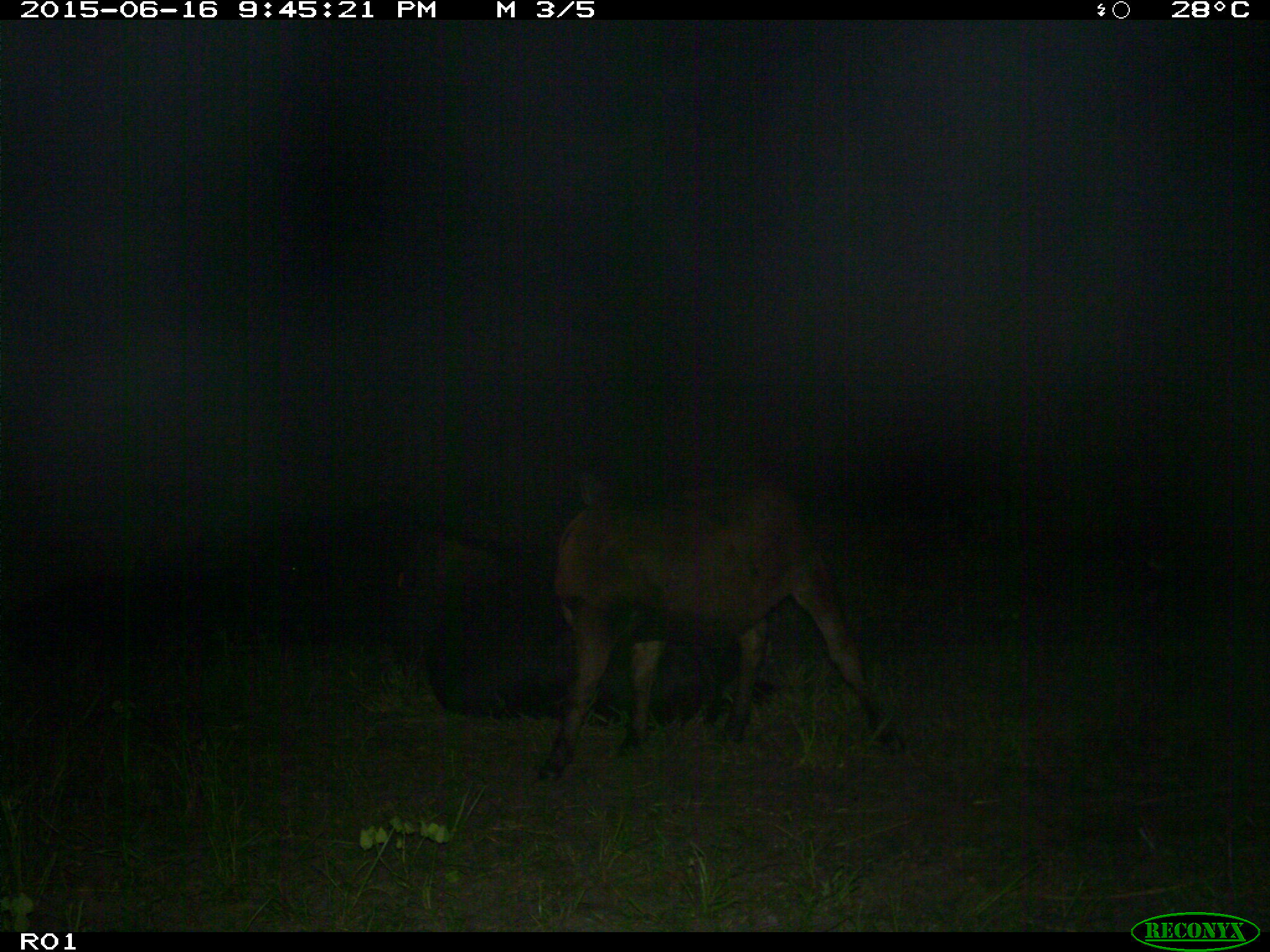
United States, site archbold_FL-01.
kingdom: Animalia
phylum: Chordata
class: Mammalia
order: Artiodactyla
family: Bovidae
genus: Bos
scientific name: Bos taurus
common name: domestic cow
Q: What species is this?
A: Bos taurus (domestic cow).